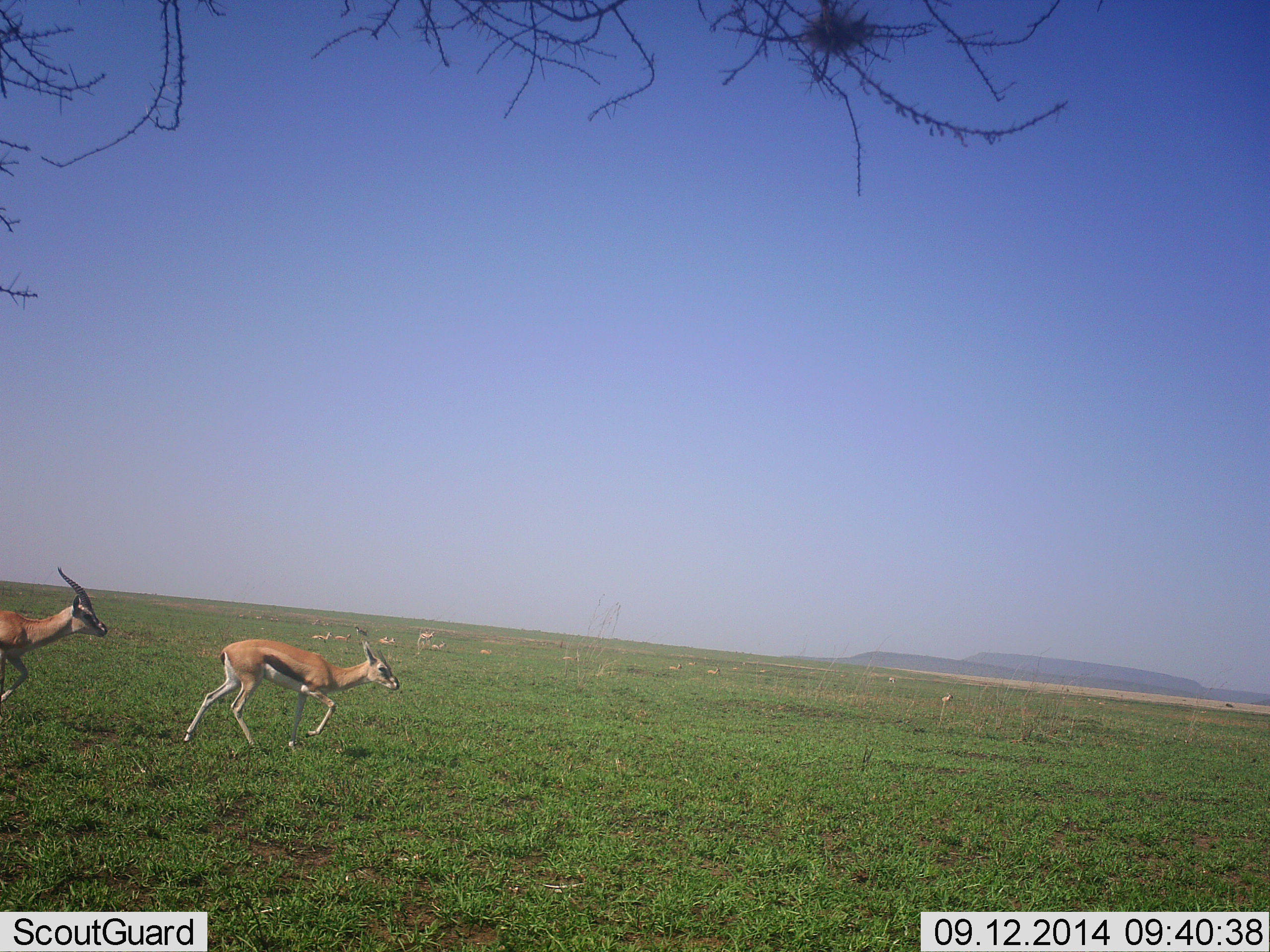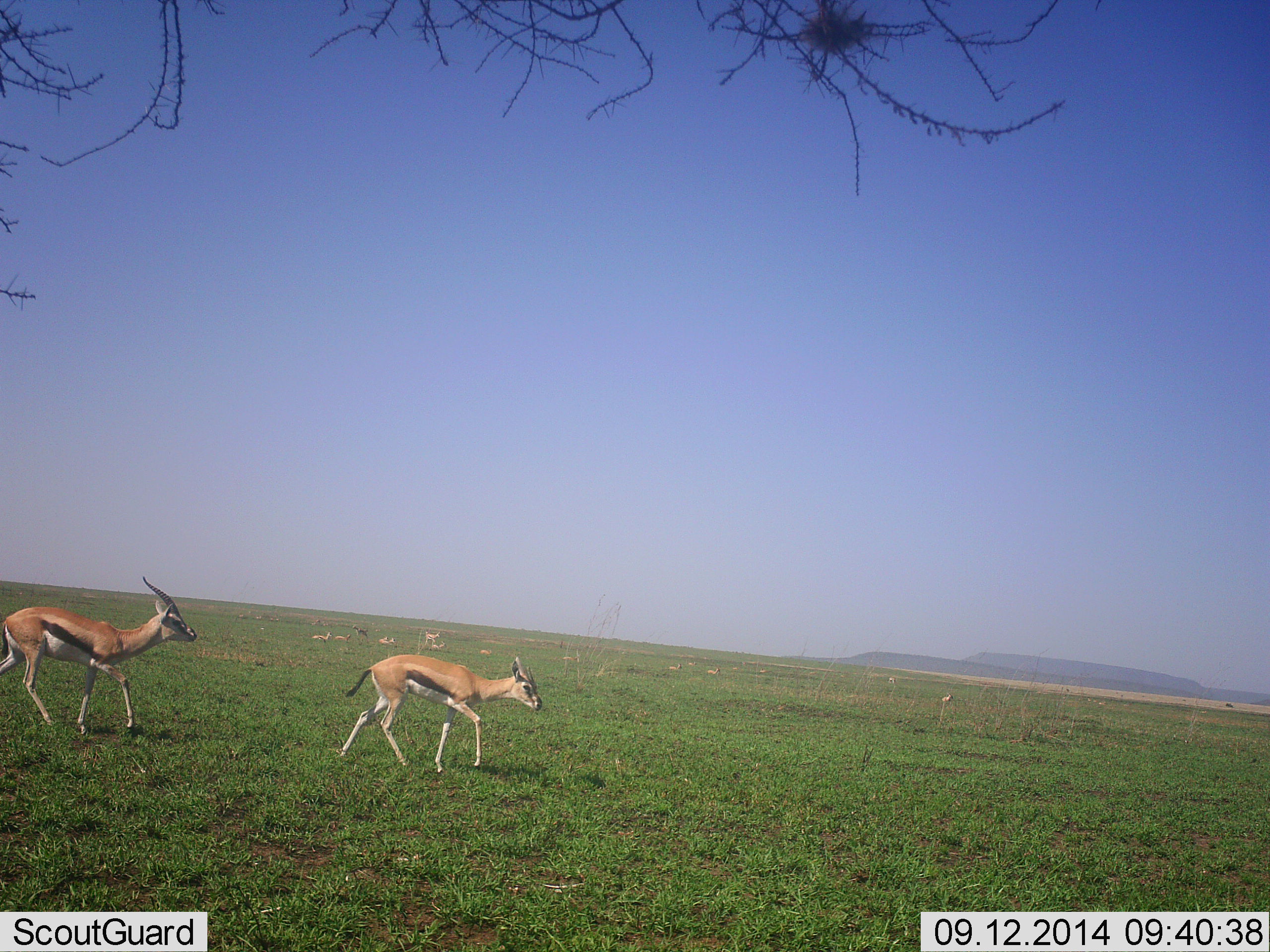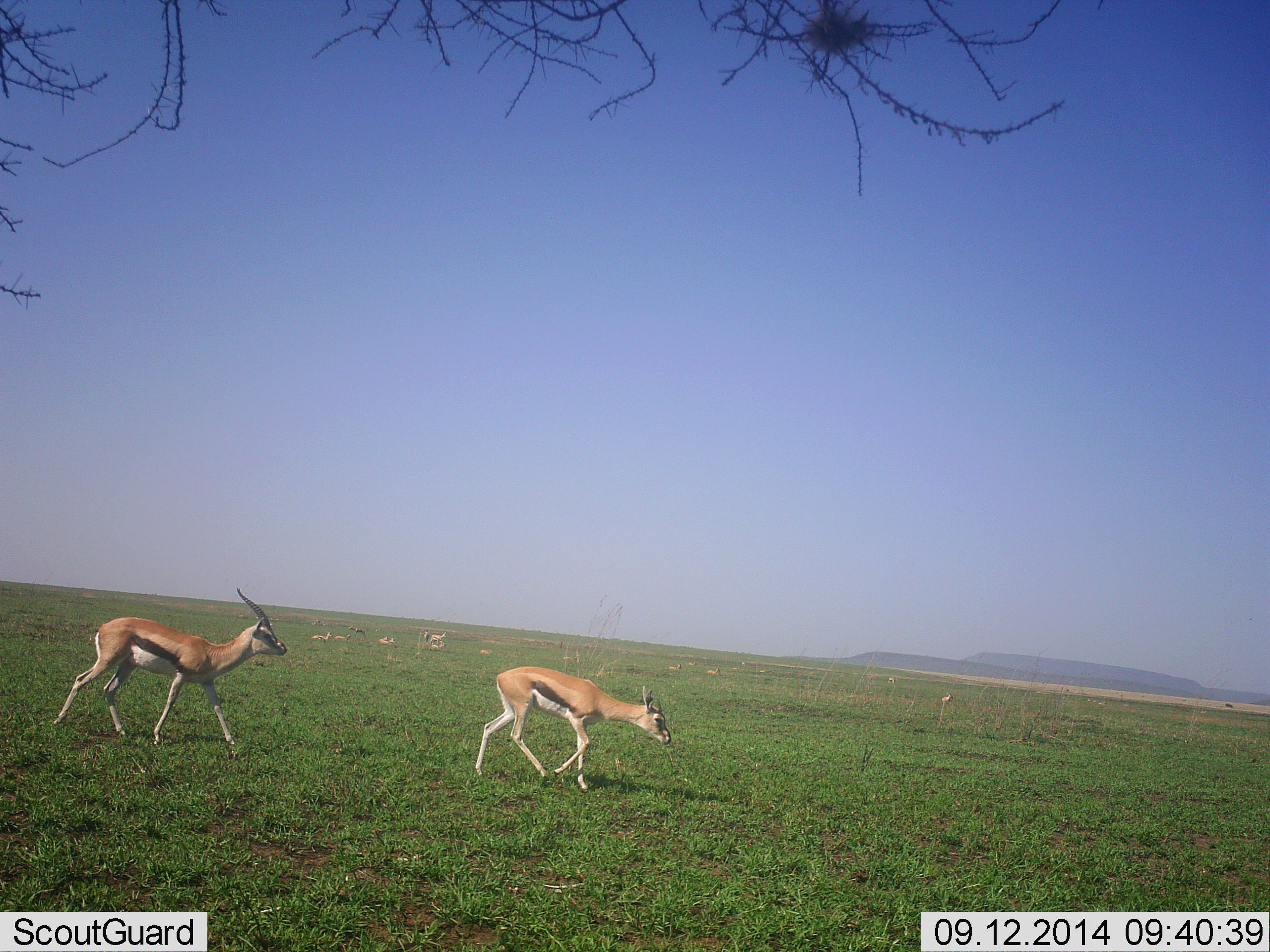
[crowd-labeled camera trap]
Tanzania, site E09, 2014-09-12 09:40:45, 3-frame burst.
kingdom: Animalia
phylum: Chordata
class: Mammalia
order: Artiodactyla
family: Bovidae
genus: Eudorcas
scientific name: Eudorcas thomsonii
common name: thomson's gazelle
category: gazellethomsons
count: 2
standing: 0%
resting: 30%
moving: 100%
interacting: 20%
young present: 10%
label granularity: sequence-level